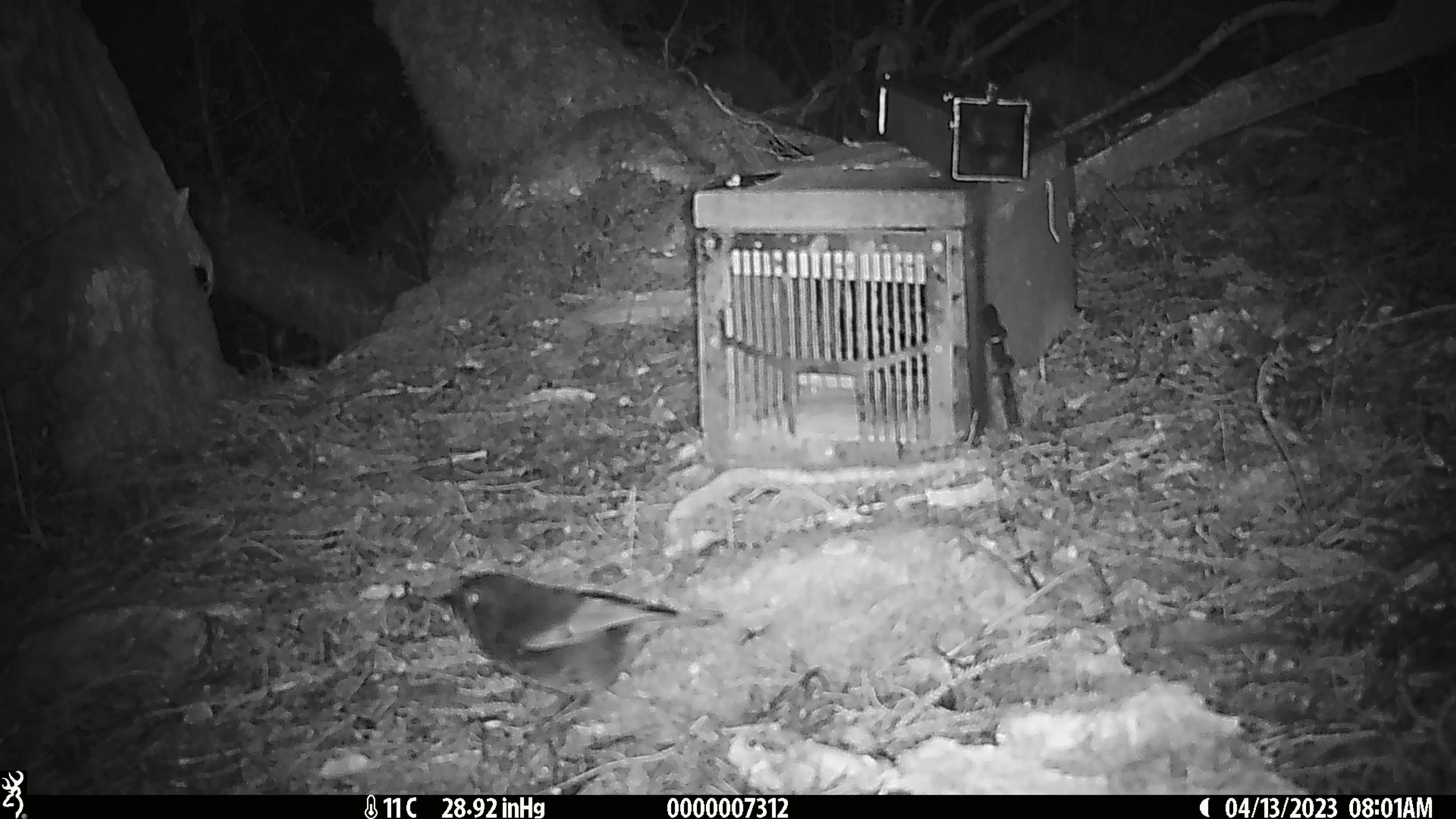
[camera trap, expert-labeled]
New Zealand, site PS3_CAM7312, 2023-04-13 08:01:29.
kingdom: Animalia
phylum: Chordata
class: Aves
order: Passeriformes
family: Petroicidae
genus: Petroica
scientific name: Petroica australis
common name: new zealand robin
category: robin